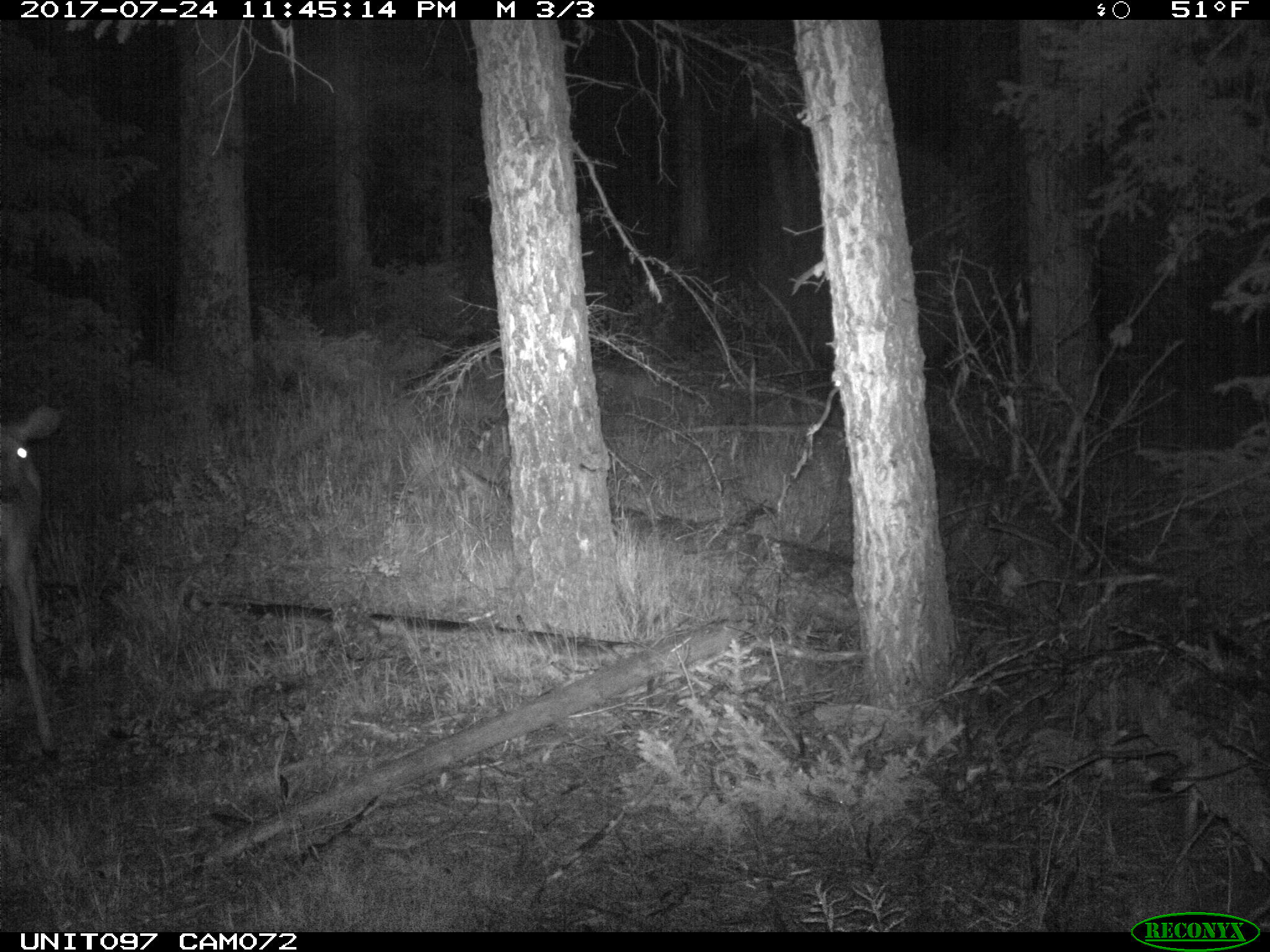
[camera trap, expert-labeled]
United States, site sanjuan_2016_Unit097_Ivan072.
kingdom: Animalia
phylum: Chordata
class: Mammalia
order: Artiodactyla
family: Cervidae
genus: Odocoileus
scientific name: Odocoileus hemionus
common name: mule deer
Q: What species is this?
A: Odocoileus hemionus (mule deer).